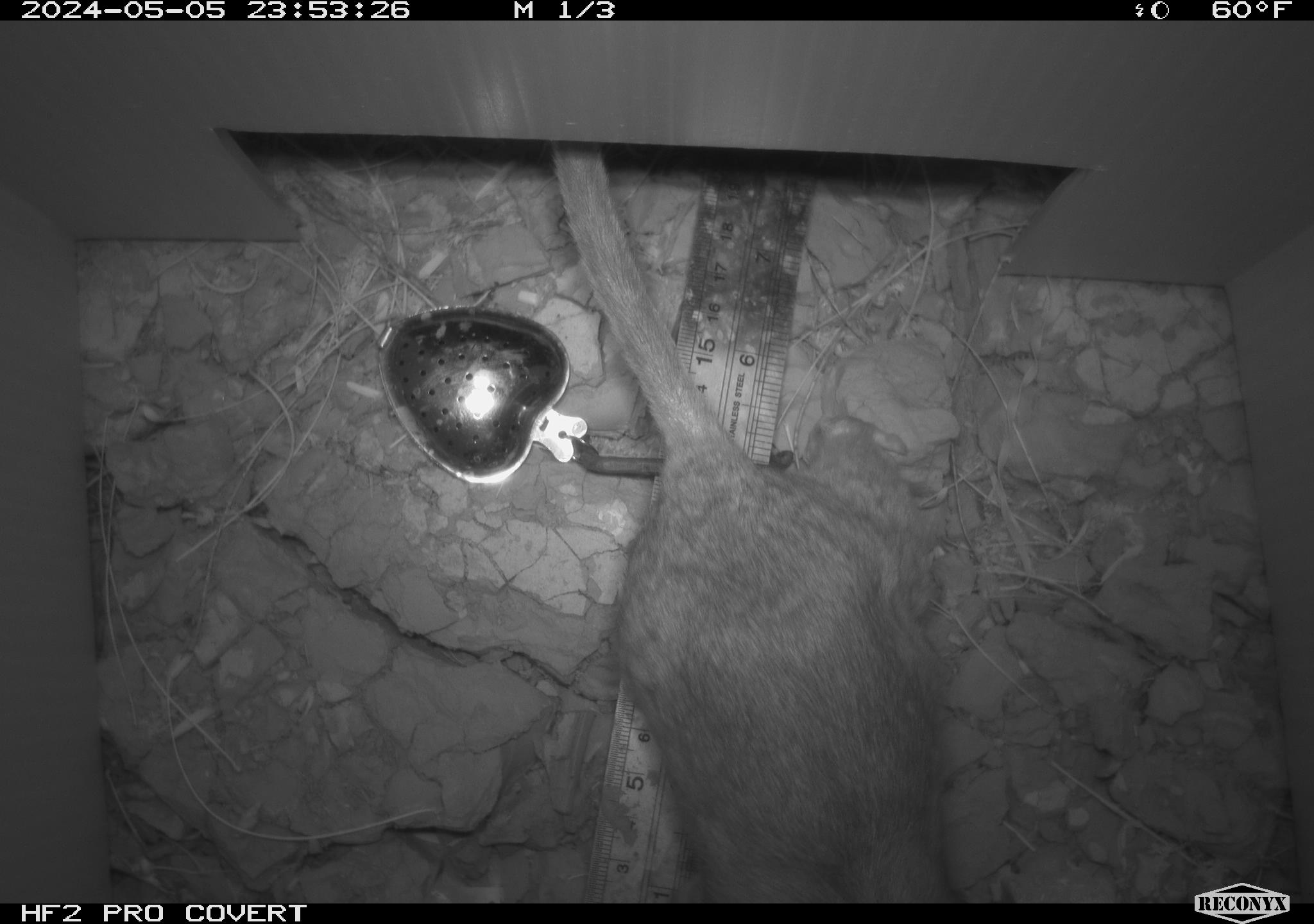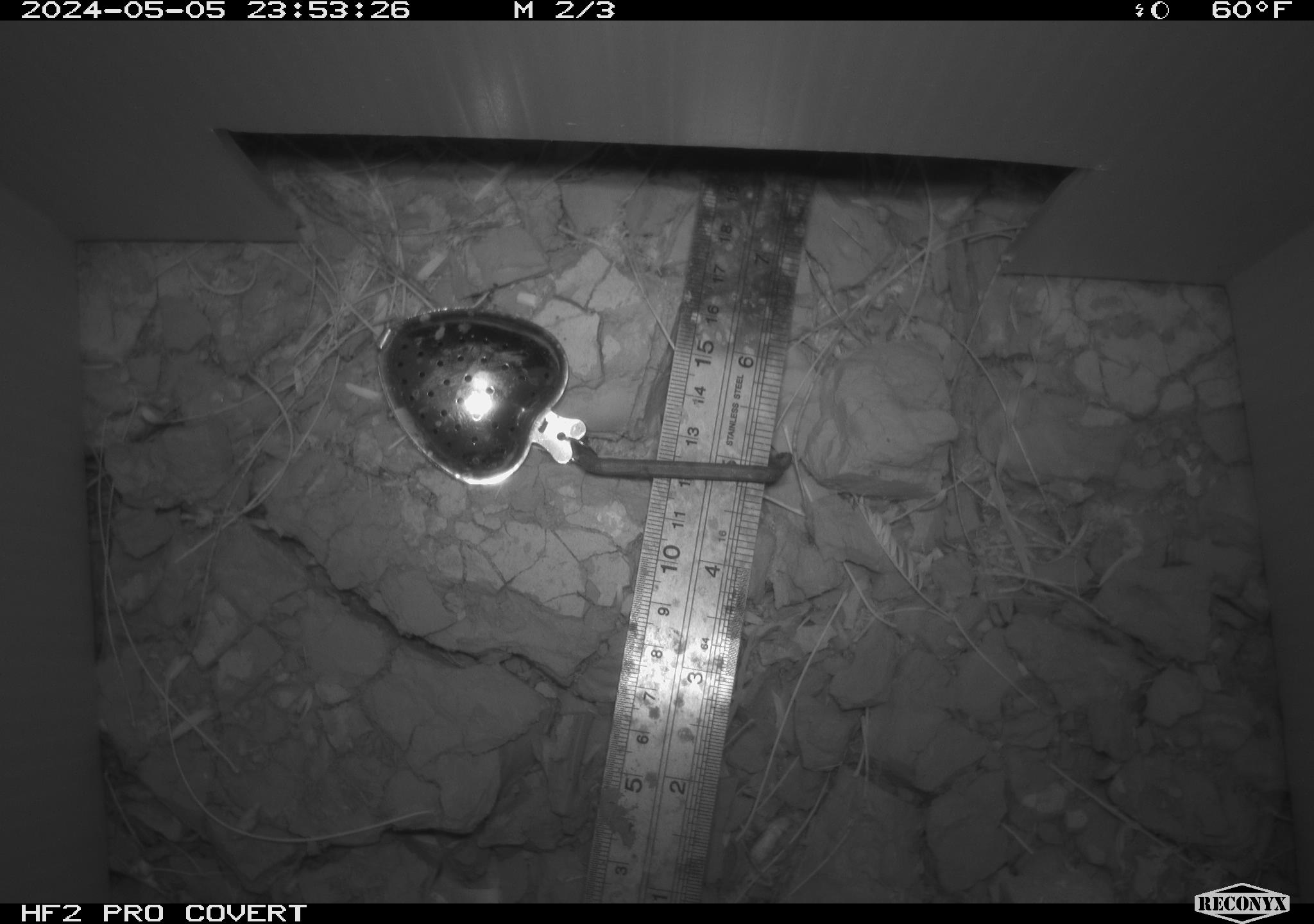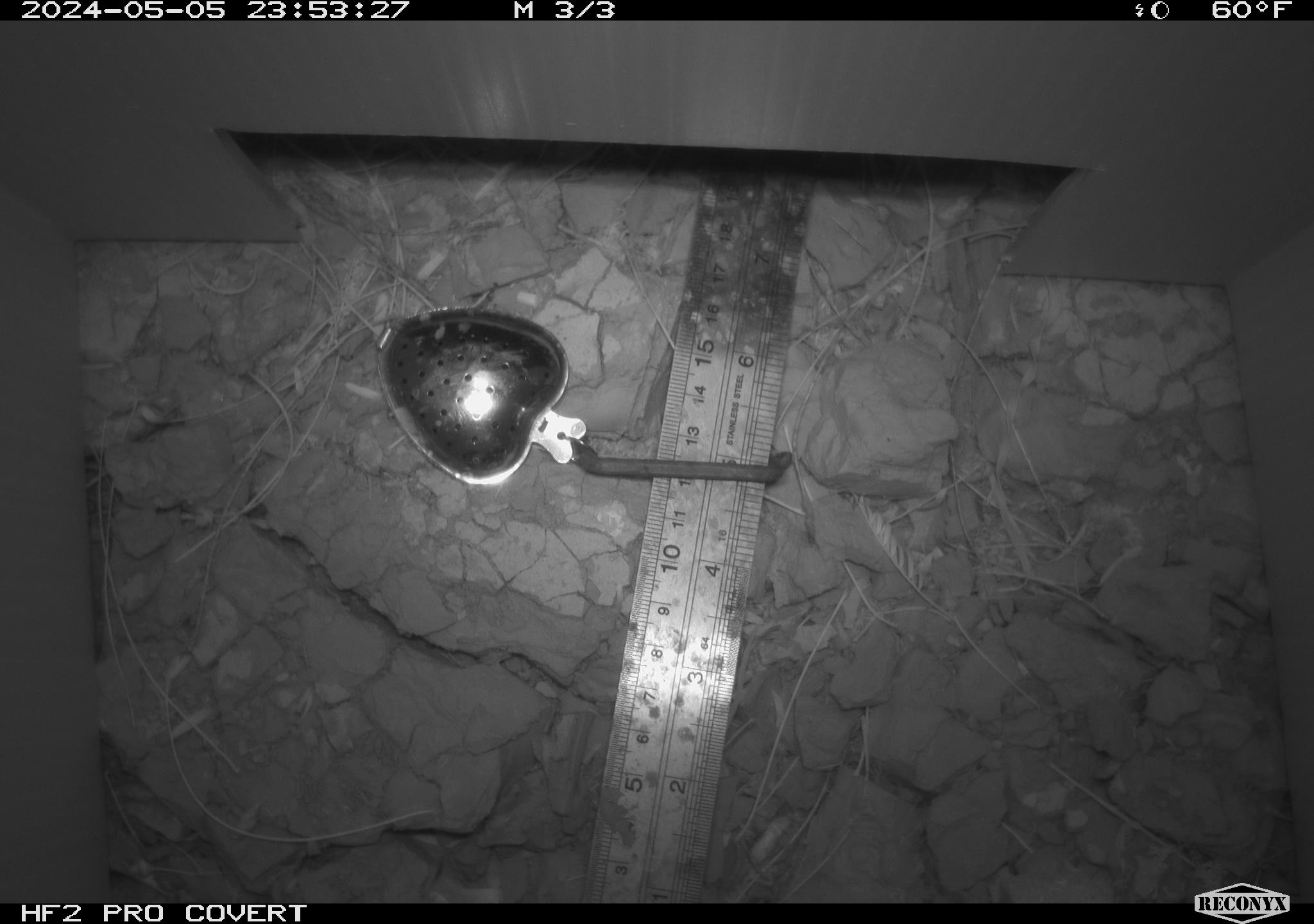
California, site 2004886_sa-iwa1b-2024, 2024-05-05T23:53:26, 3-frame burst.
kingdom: Animalia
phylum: Chordata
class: Mammalia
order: Rodentia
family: Cricetidae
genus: Neotoma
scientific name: Neotoma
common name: pack rat or woodrat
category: neotoma species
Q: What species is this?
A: Neotoma species (pack rat or woodrat) (Neotoma).